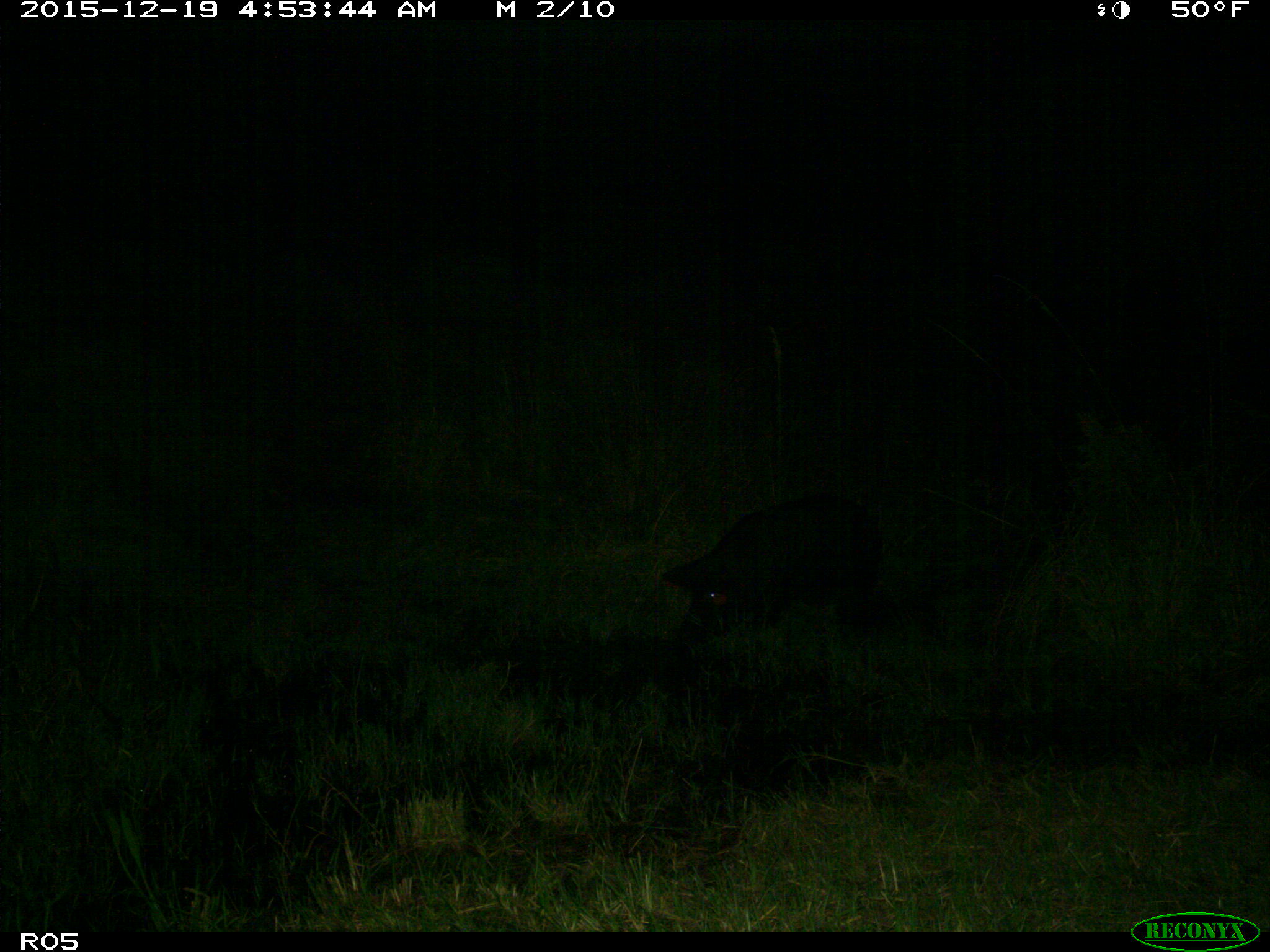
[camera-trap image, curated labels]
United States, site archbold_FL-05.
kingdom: Animalia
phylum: Chordata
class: Mammalia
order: Artiodactyla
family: Suidae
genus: Sus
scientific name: Sus scrofa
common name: wild boar